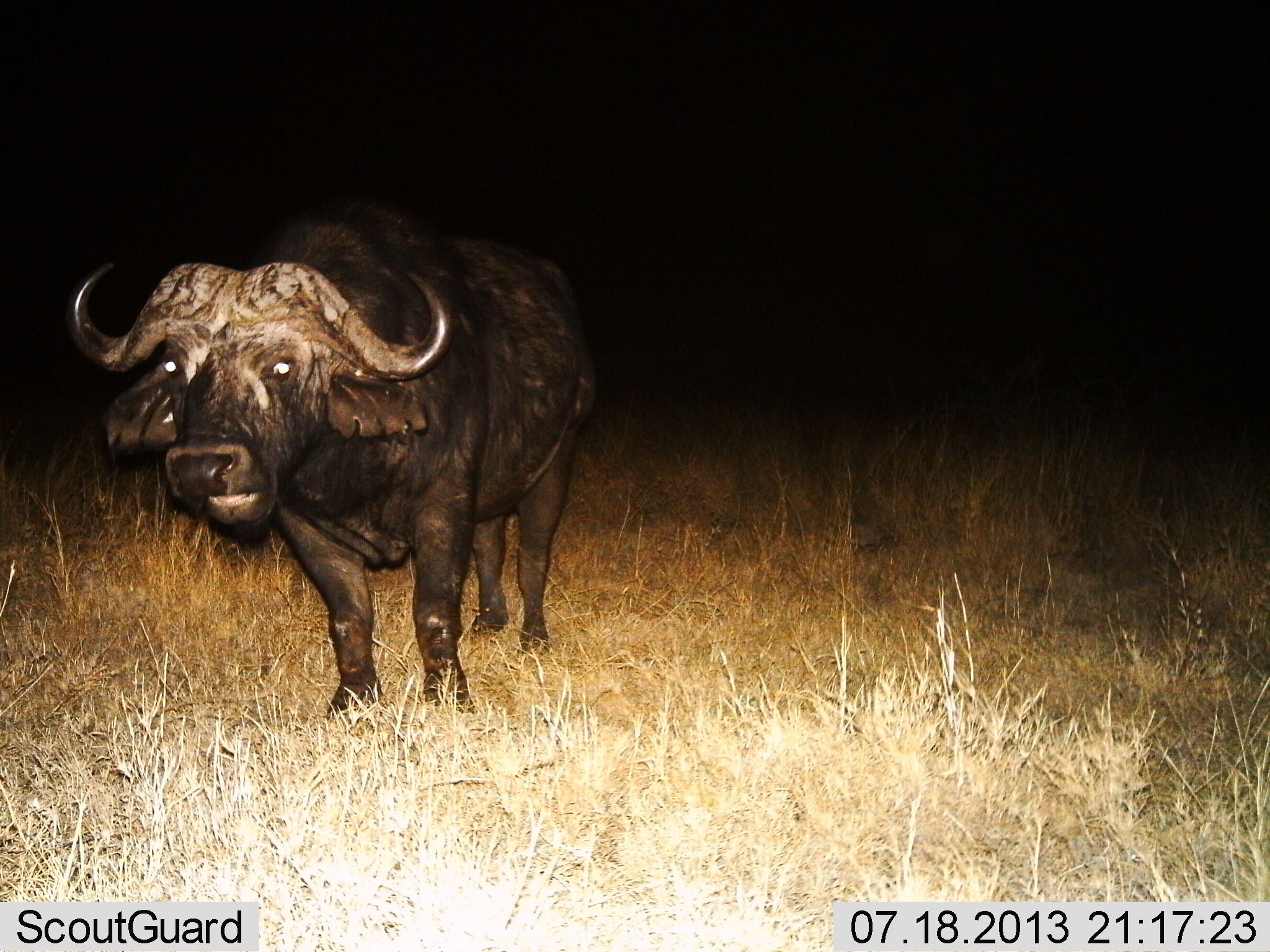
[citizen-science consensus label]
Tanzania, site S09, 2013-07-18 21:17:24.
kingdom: Animalia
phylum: Chordata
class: Mammalia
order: Artiodactyla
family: Bovidae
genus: Syncerus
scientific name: Syncerus caffer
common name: cape buffalo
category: buffalo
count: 1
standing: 83%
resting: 3%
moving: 3%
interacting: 0%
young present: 0%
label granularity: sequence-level